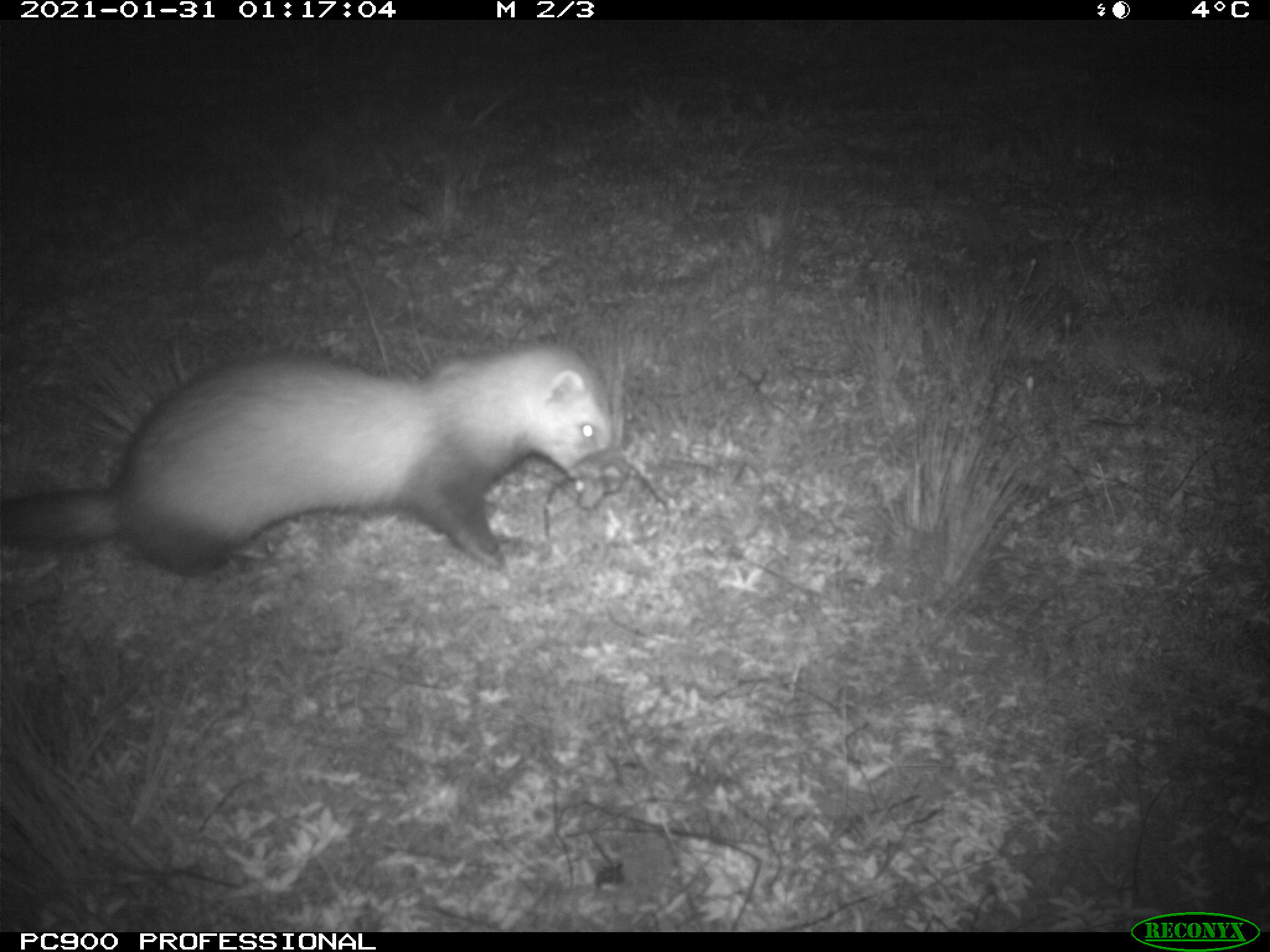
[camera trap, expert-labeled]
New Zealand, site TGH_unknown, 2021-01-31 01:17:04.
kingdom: Animalia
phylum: Chordata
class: Mammalia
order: Carnivora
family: Mustelidae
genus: Mustela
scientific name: Mustela furo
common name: ferret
Ferret (Mustela furo).